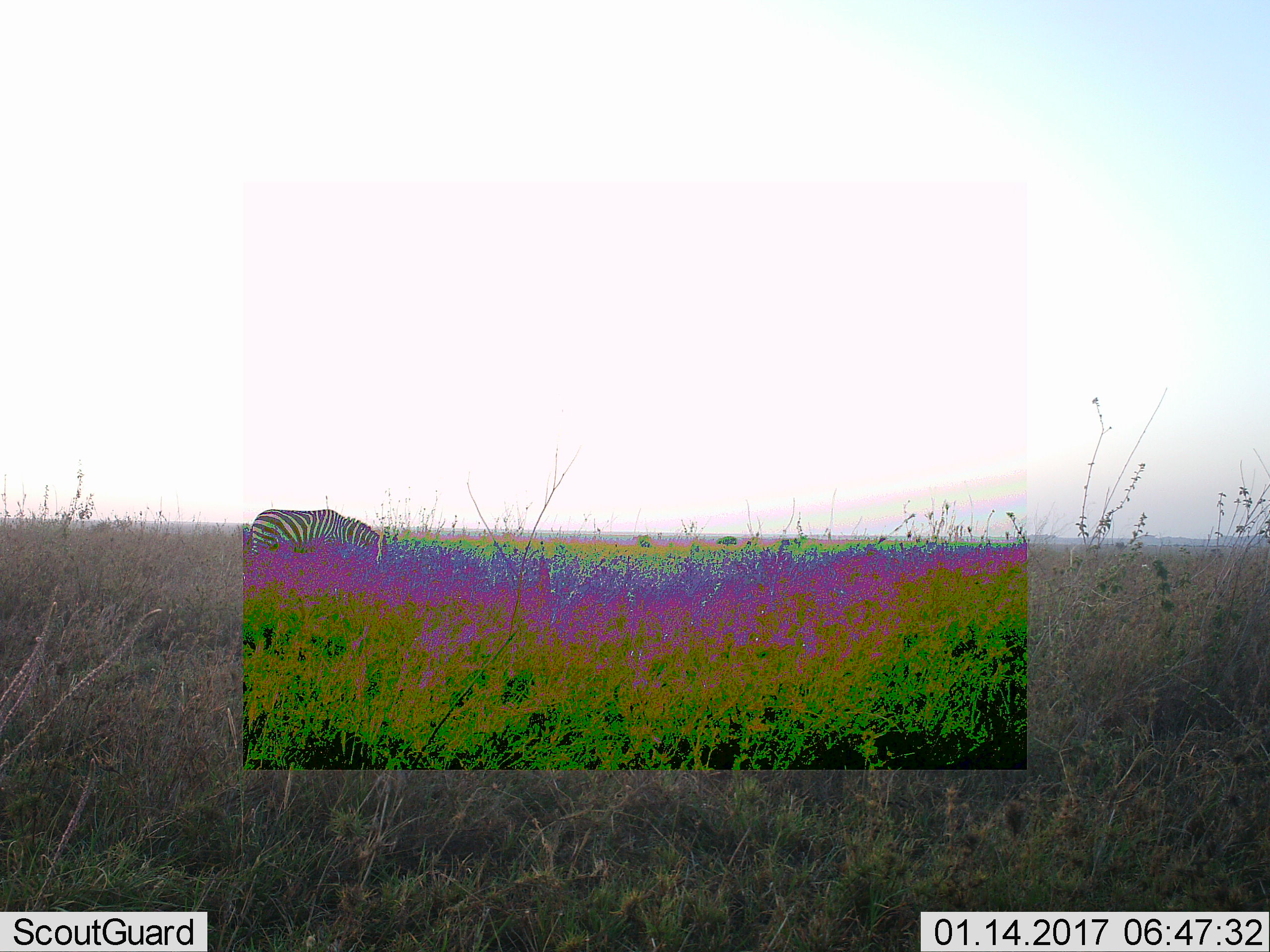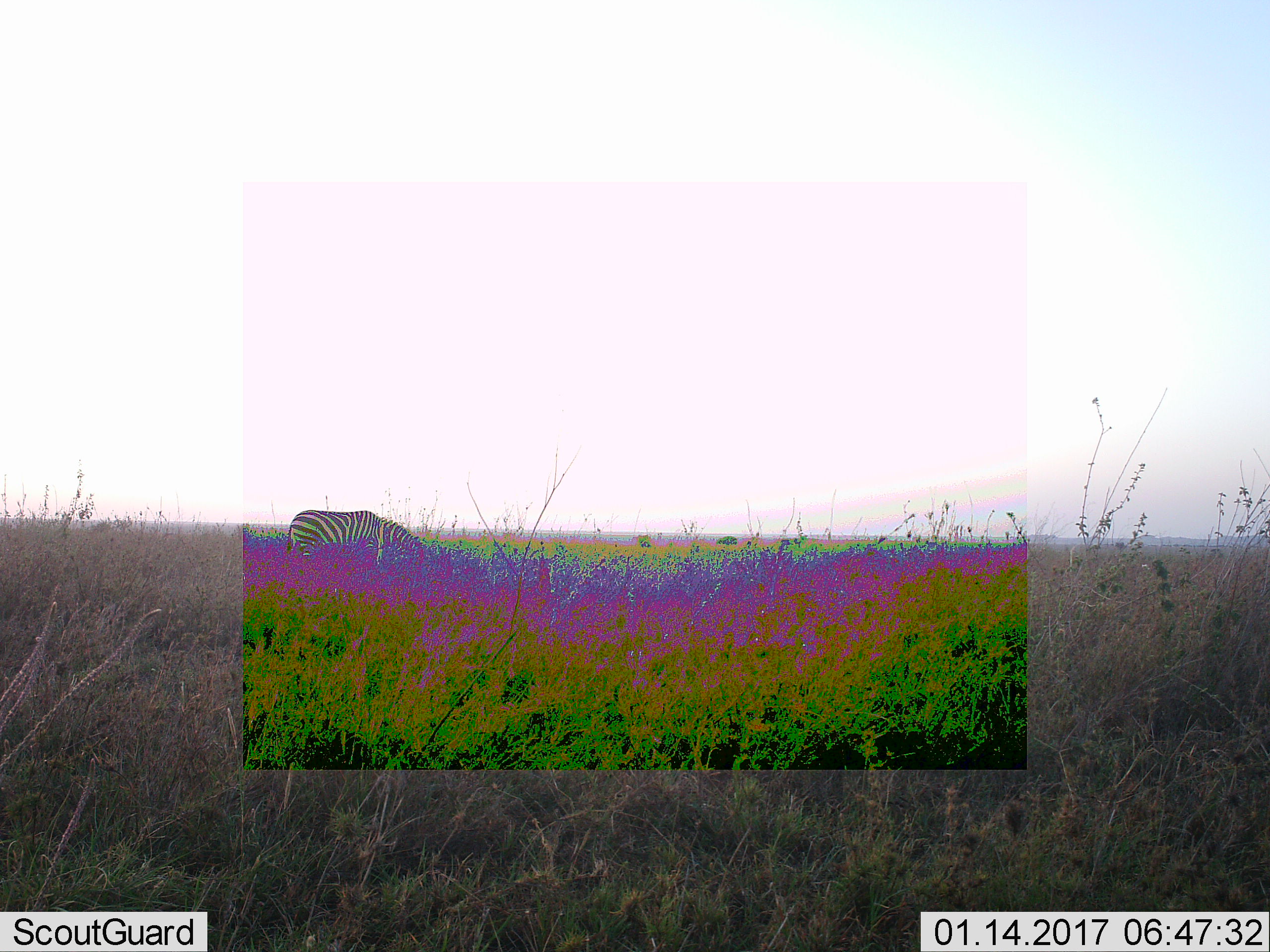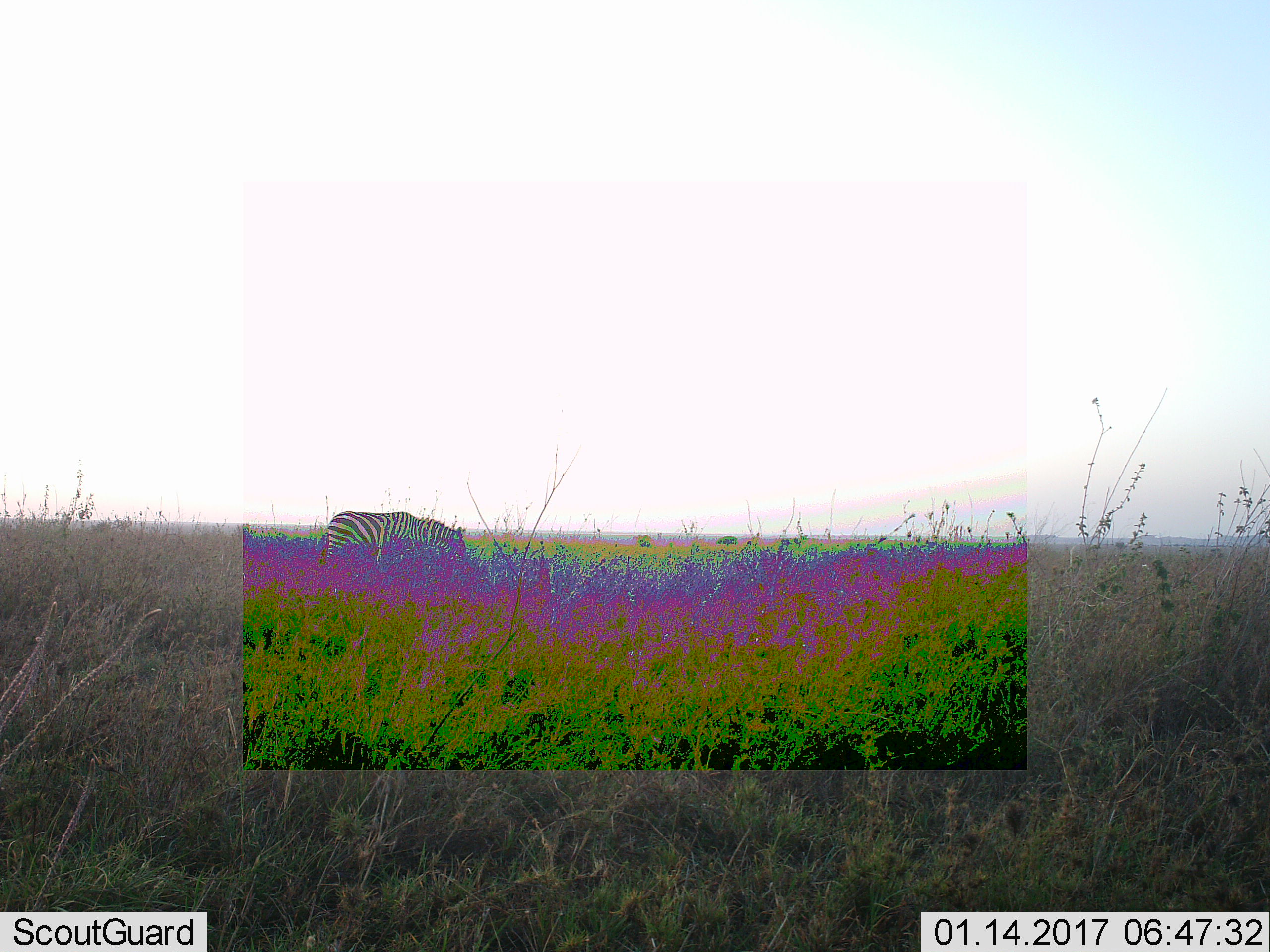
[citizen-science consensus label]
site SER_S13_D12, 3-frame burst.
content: unidentified animal